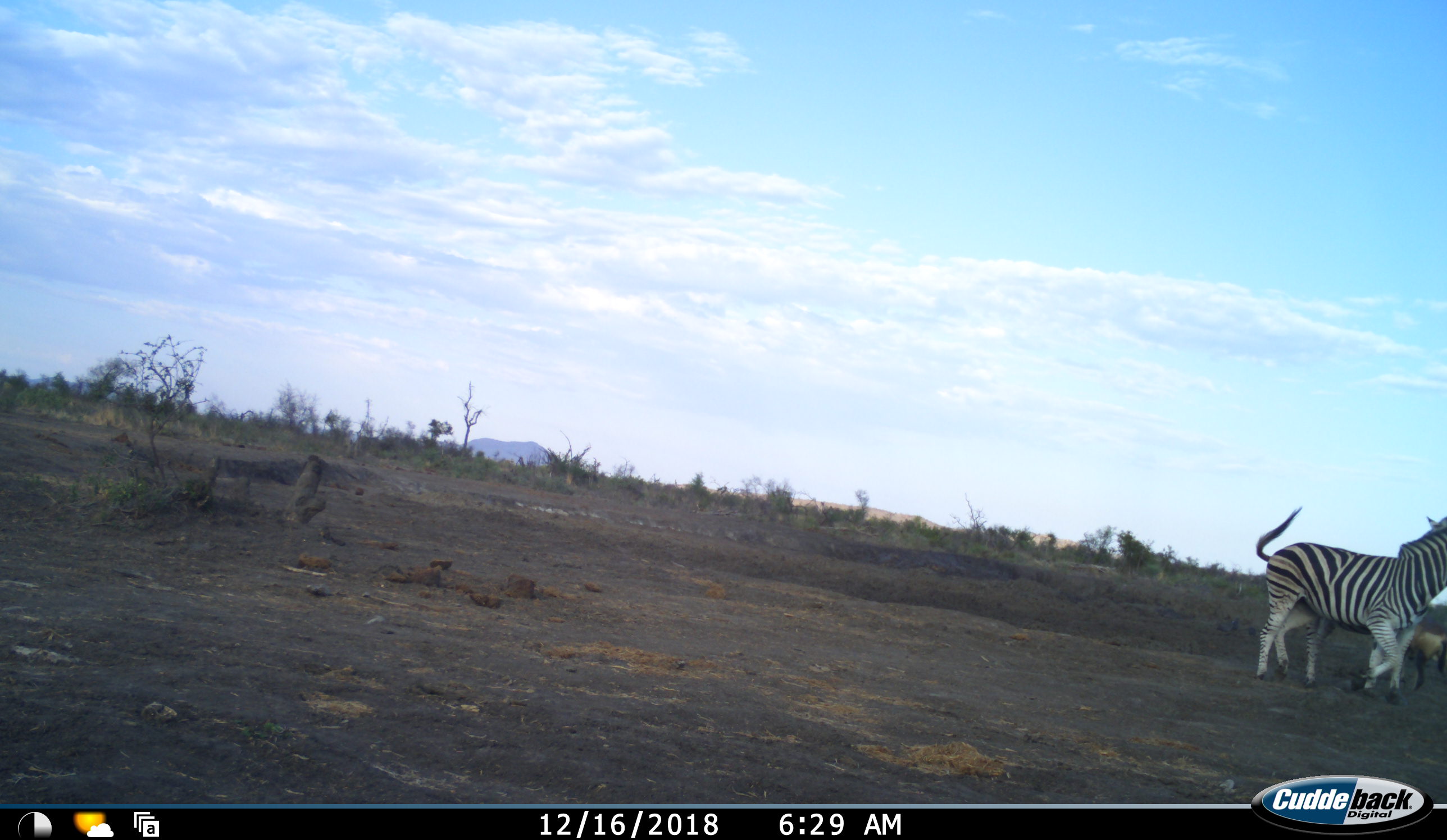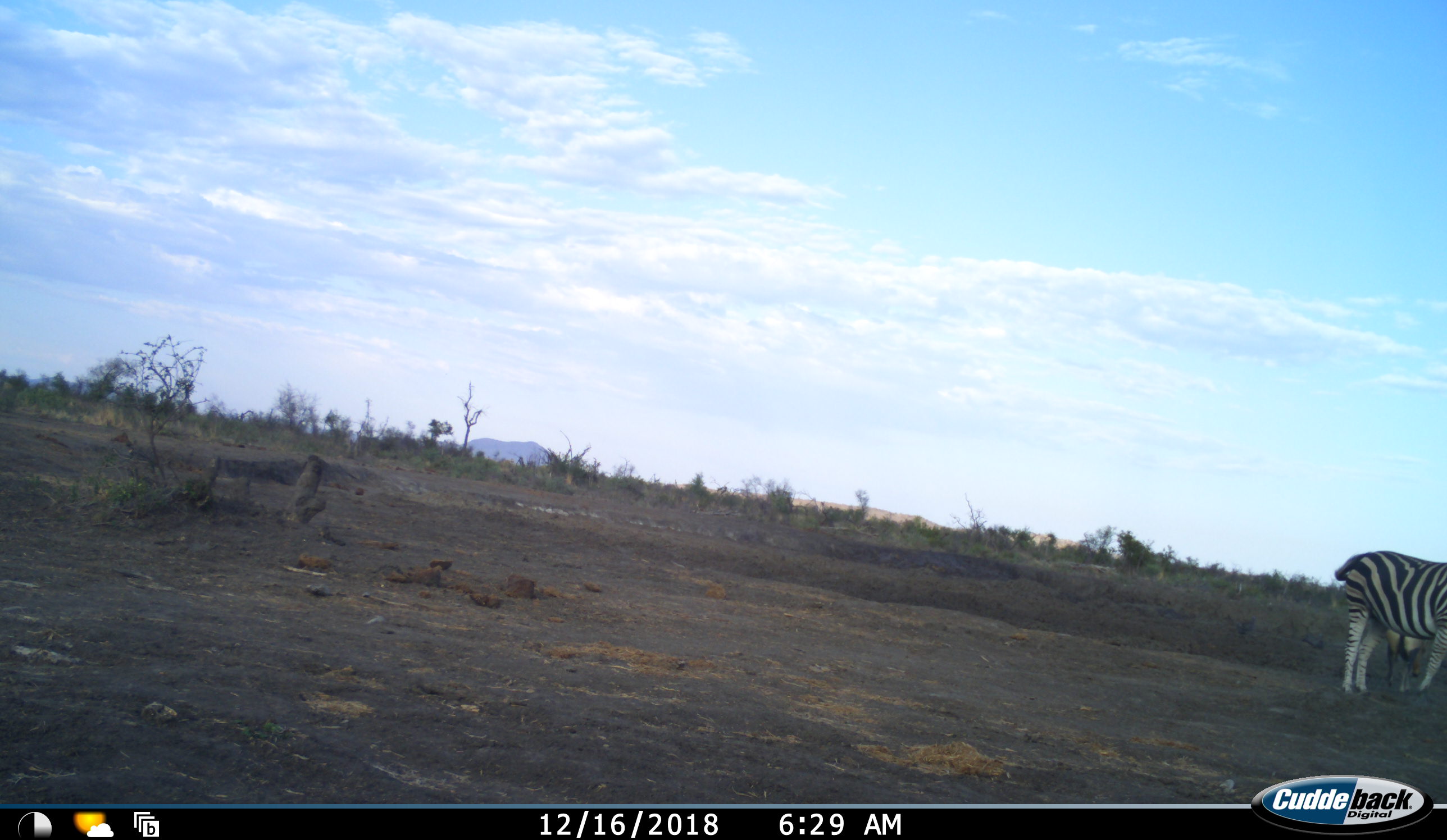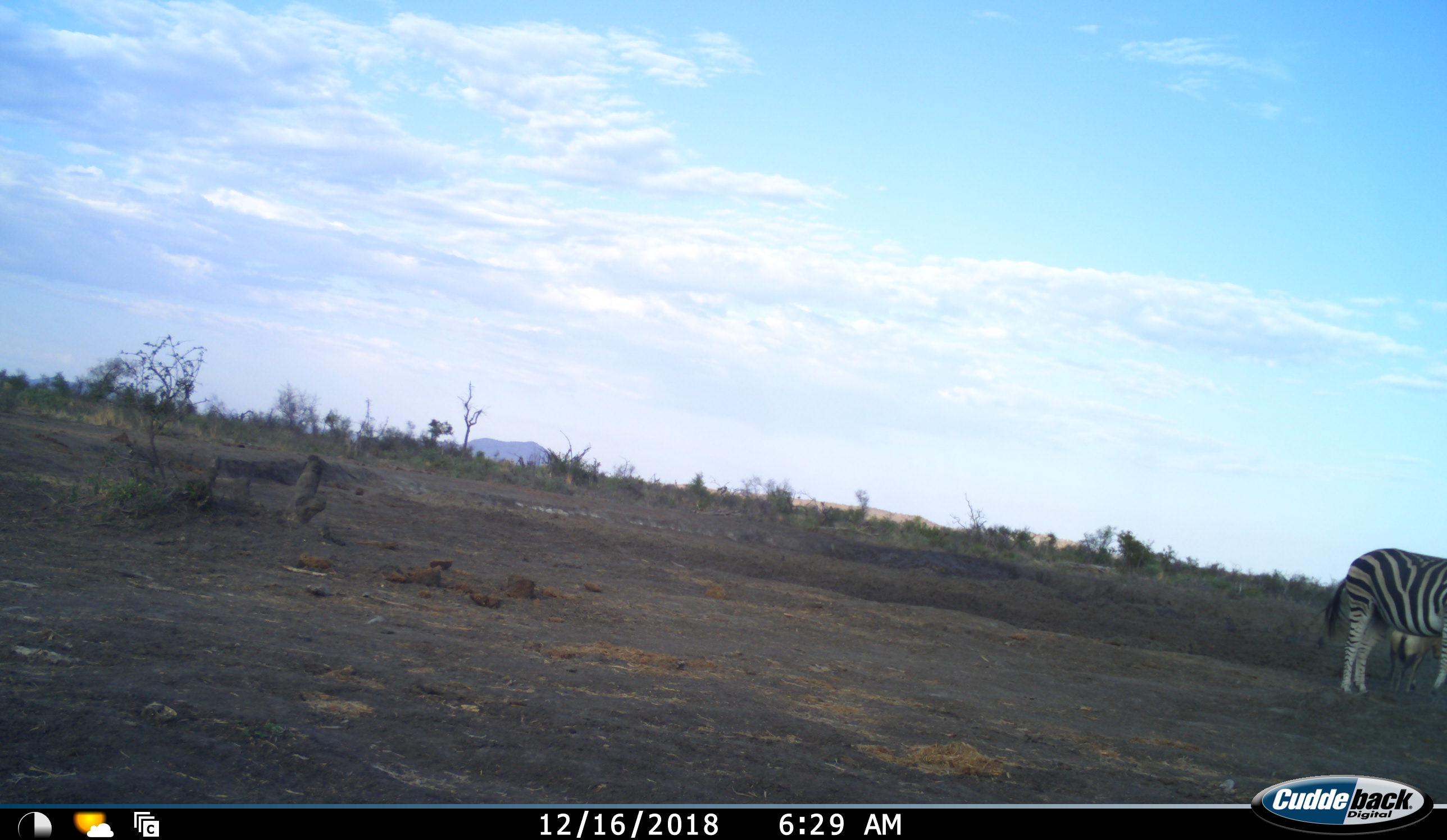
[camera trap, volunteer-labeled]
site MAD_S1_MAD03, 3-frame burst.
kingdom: Animalia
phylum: Chordata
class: Mammalia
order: Perissodactyla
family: Equidae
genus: Equus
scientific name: Equus quagga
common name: plains zebra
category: zebraplains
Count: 2.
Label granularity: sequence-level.